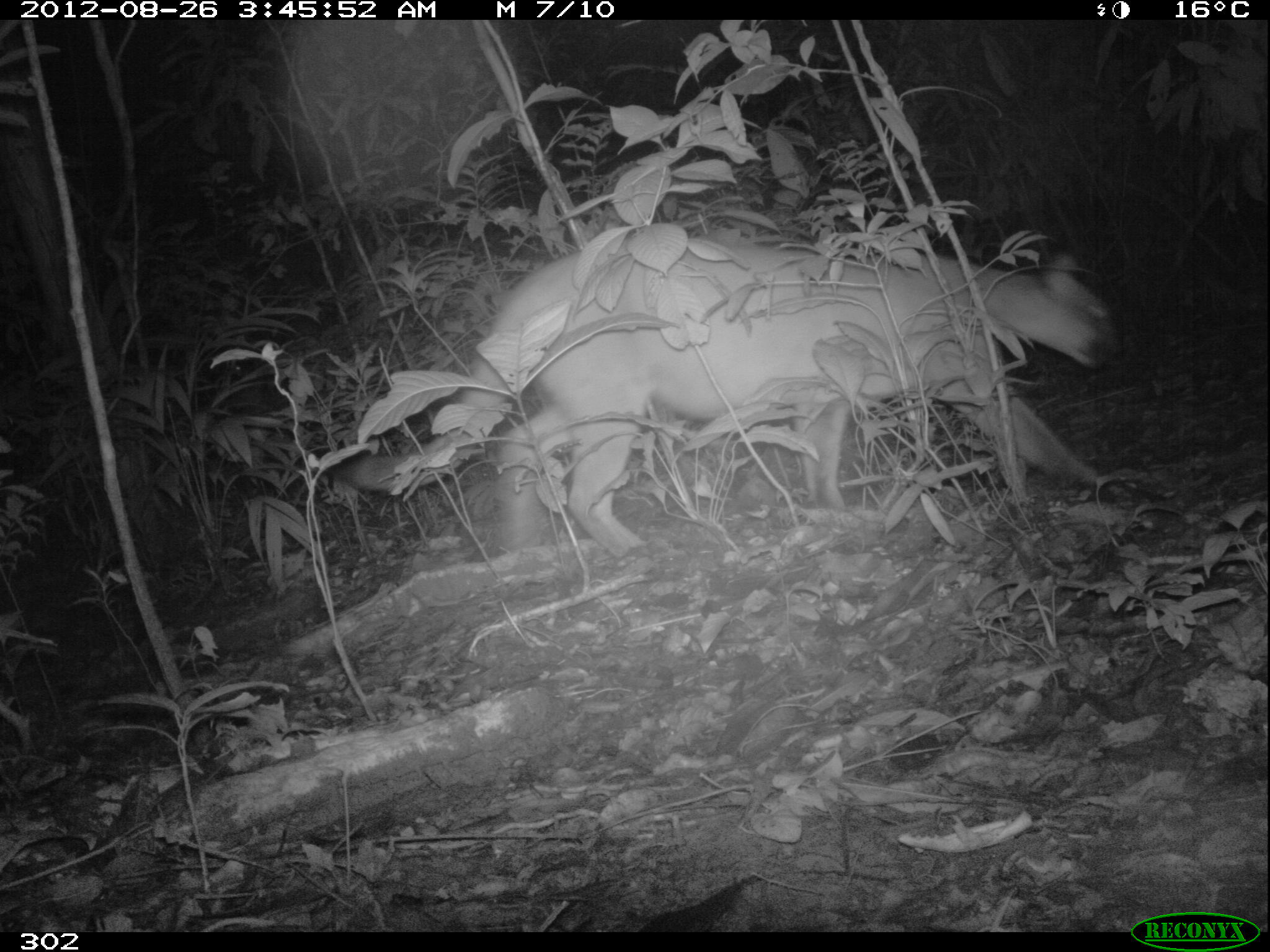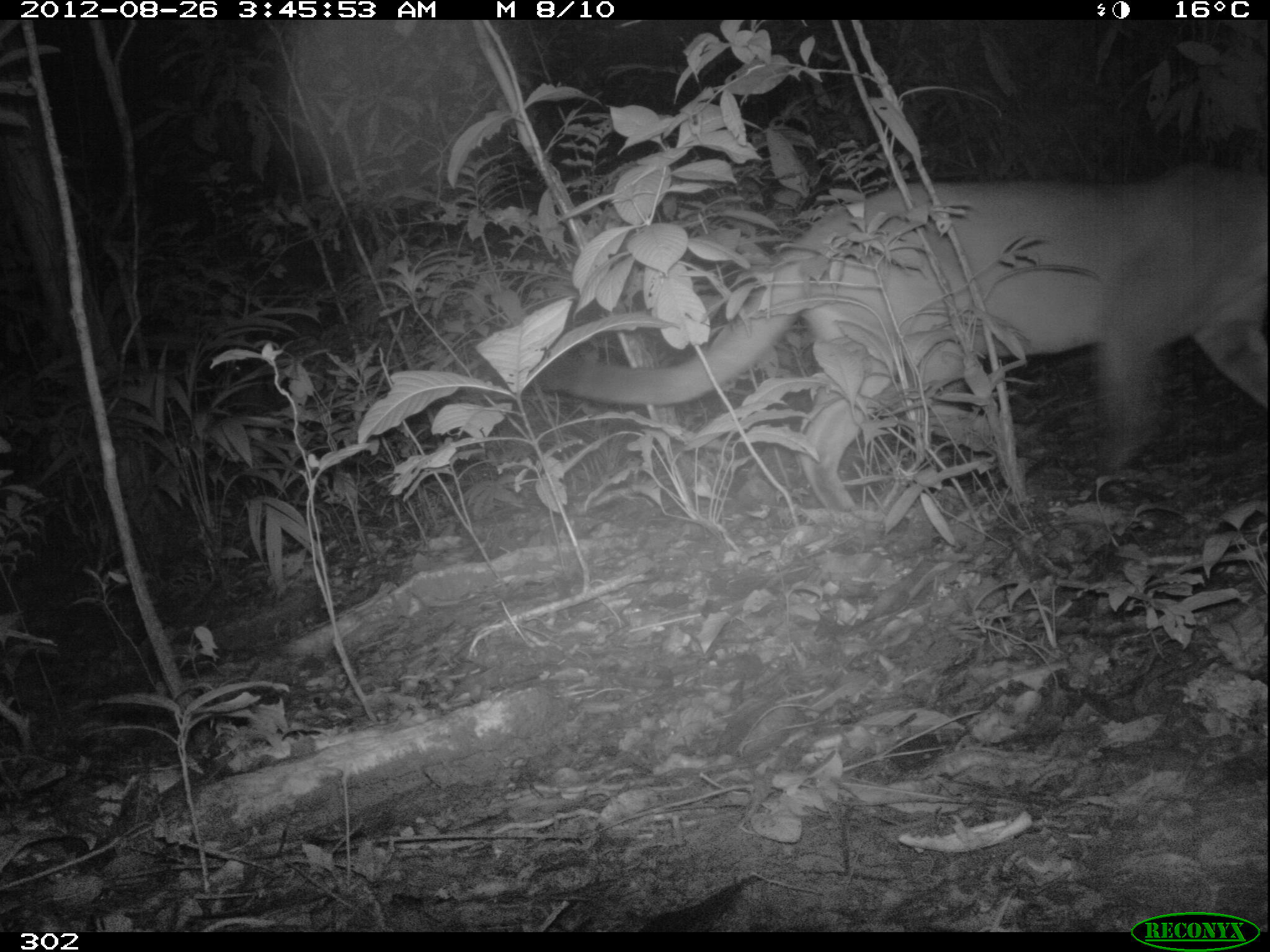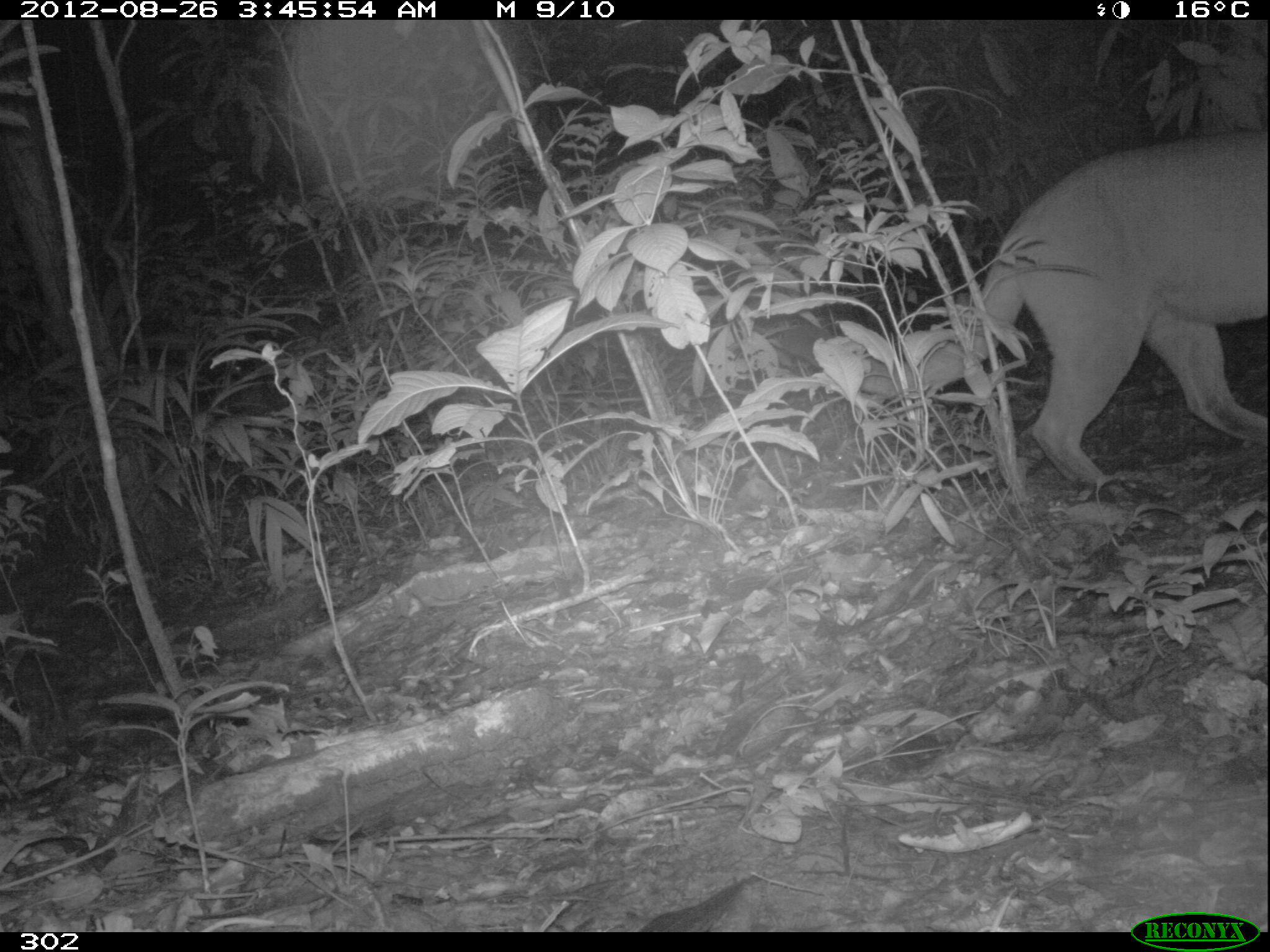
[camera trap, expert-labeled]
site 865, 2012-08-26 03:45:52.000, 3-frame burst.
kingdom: Animalia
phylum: Chordata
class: Mammalia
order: Carnivora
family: Felidae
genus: Puma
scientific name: Puma concolor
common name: mountain lion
Puma concolor (mountain lion).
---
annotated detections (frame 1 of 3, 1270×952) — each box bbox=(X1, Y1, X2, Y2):
puma concolor: bbox=(323, 232, 1119, 556)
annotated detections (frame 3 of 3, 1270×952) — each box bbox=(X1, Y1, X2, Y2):
puma concolor: bbox=(751, 124, 1270, 487)